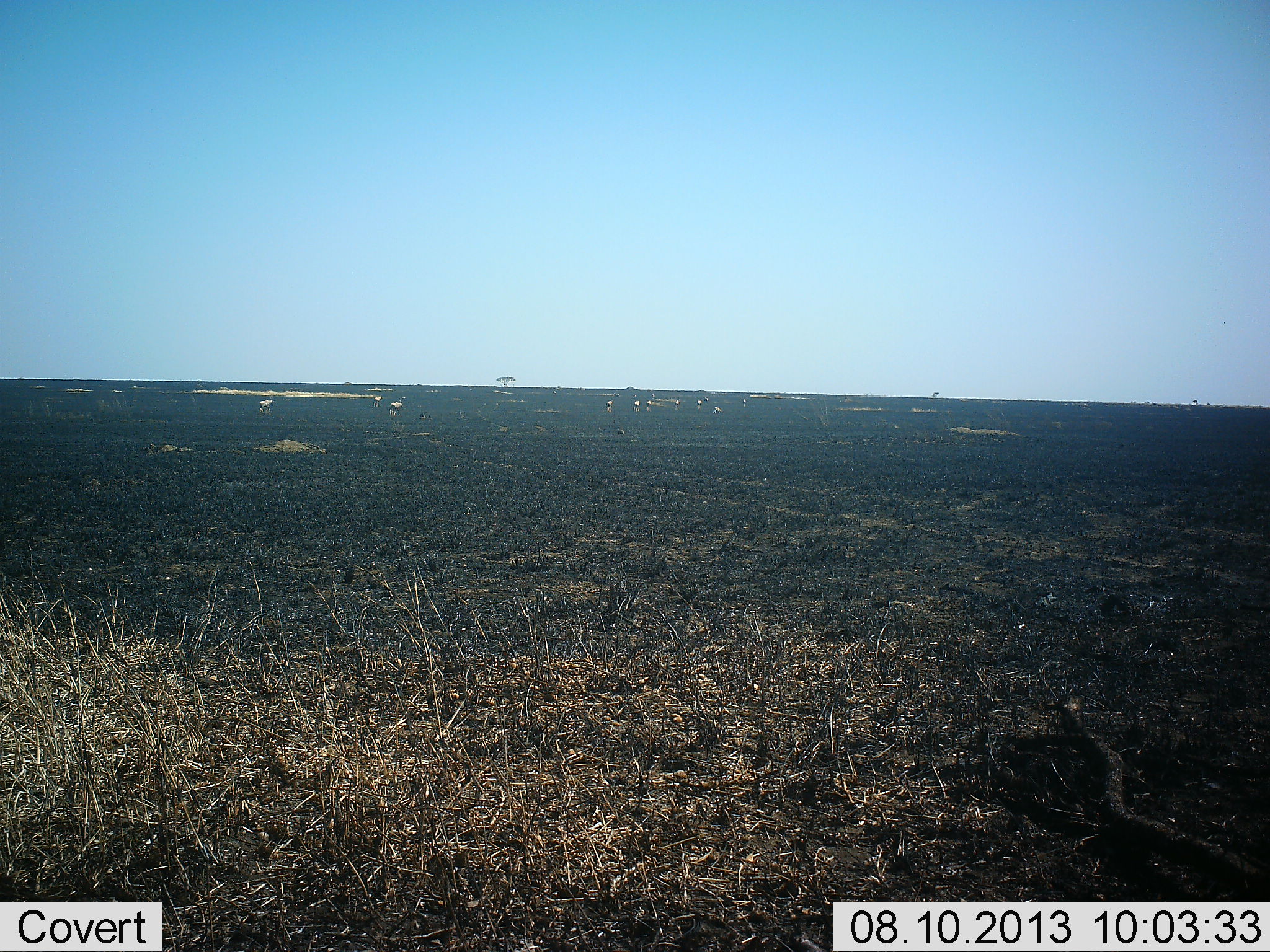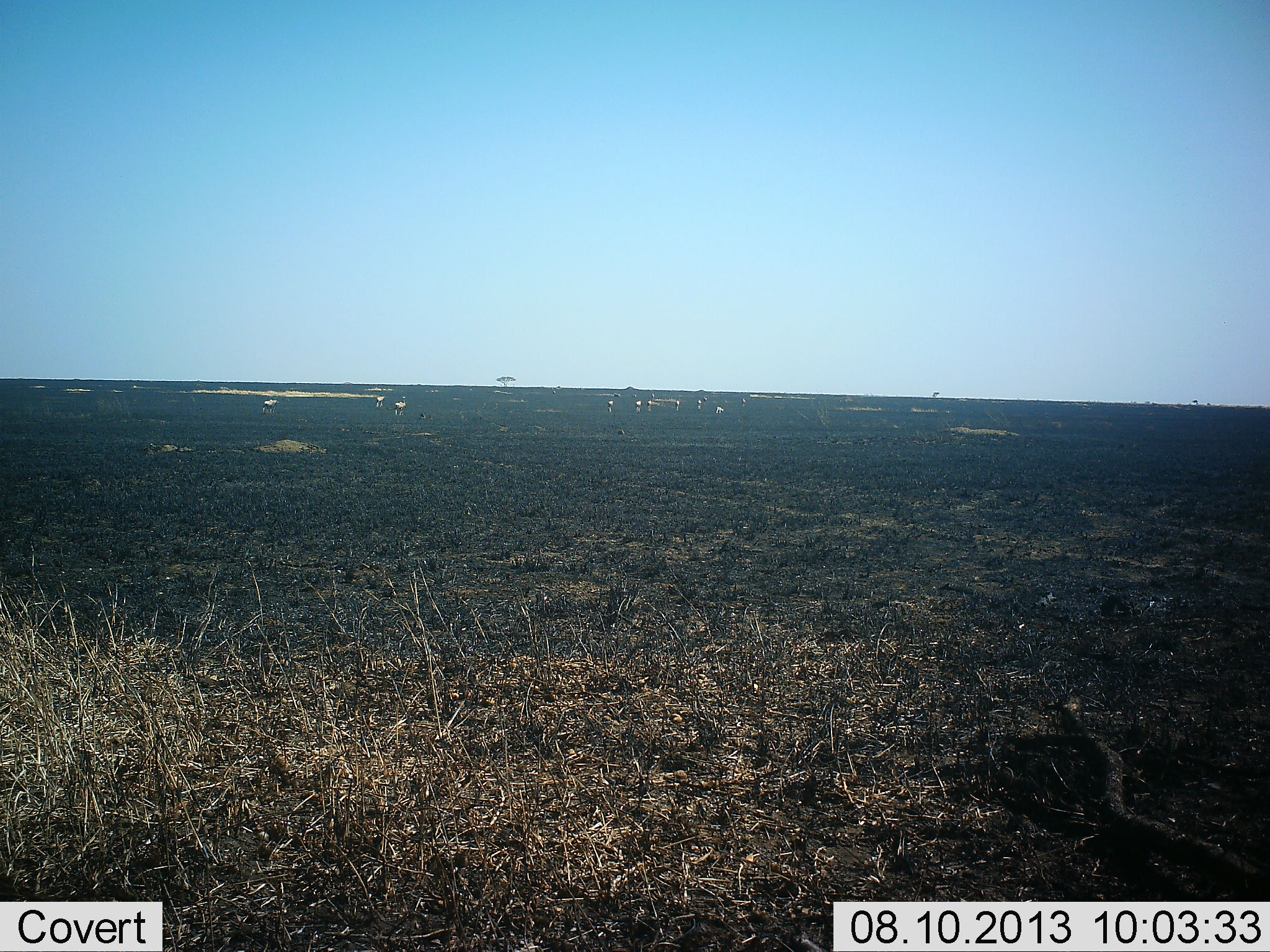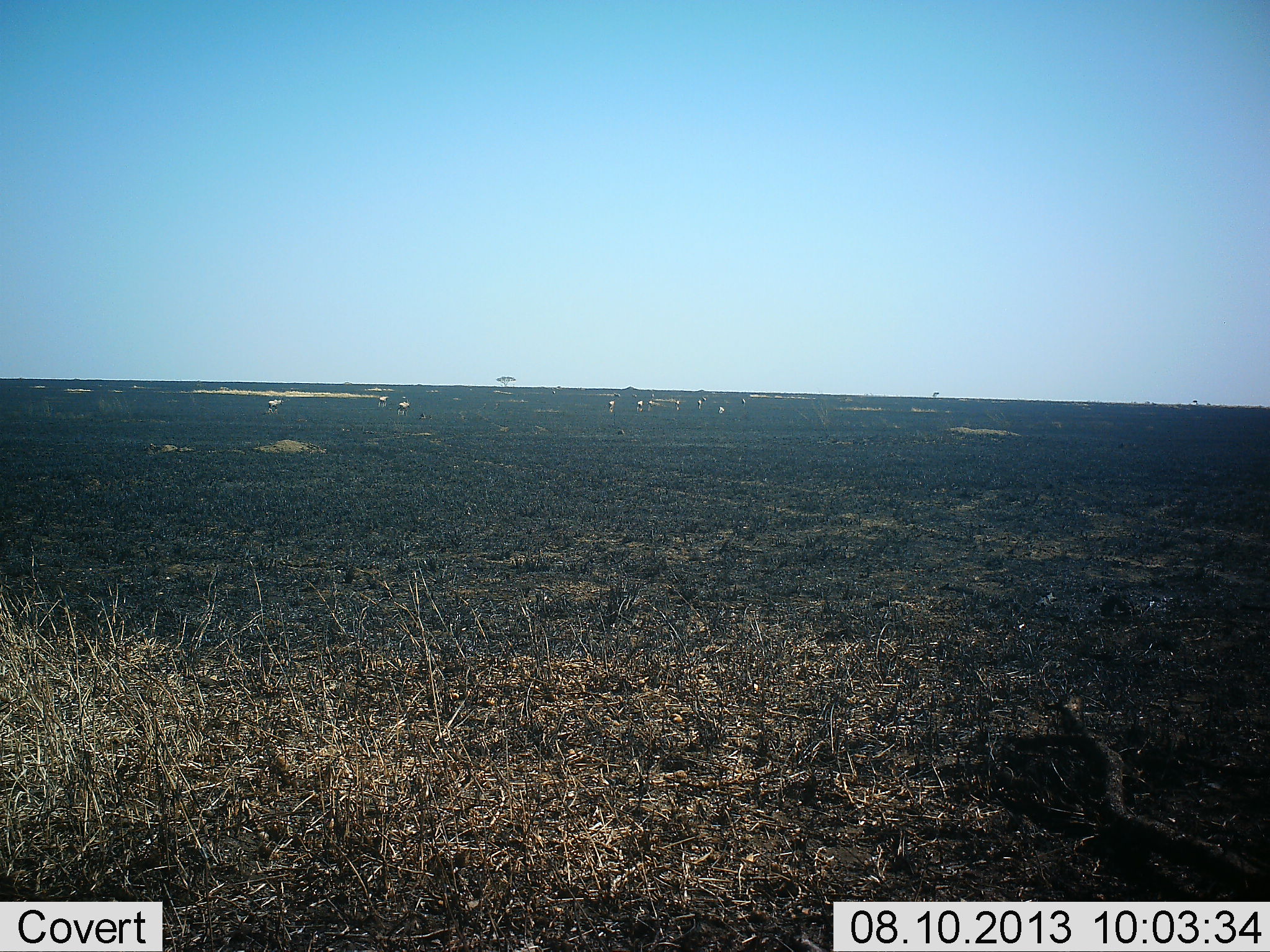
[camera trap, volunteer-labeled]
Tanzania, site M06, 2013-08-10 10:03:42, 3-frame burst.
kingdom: Animalia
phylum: Chordata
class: Mammalia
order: Artiodactyla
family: Bovidae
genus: Eudorcas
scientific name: Eudorcas thomsonii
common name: thomson's gazelle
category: gazellethomsons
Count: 9.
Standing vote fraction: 0%.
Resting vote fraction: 0%.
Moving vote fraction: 100%.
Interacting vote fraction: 0%.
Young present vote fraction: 0%.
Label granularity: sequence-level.